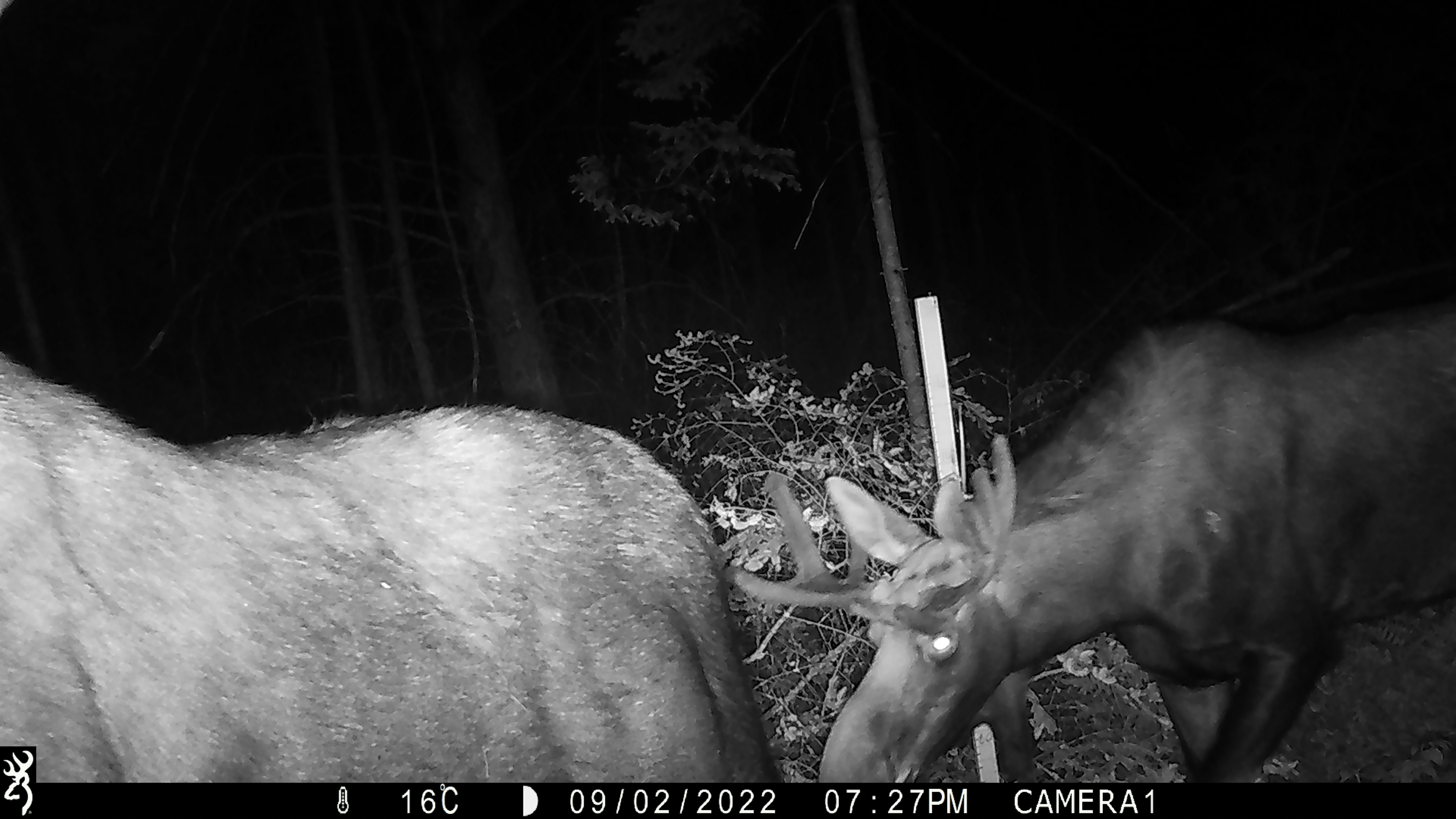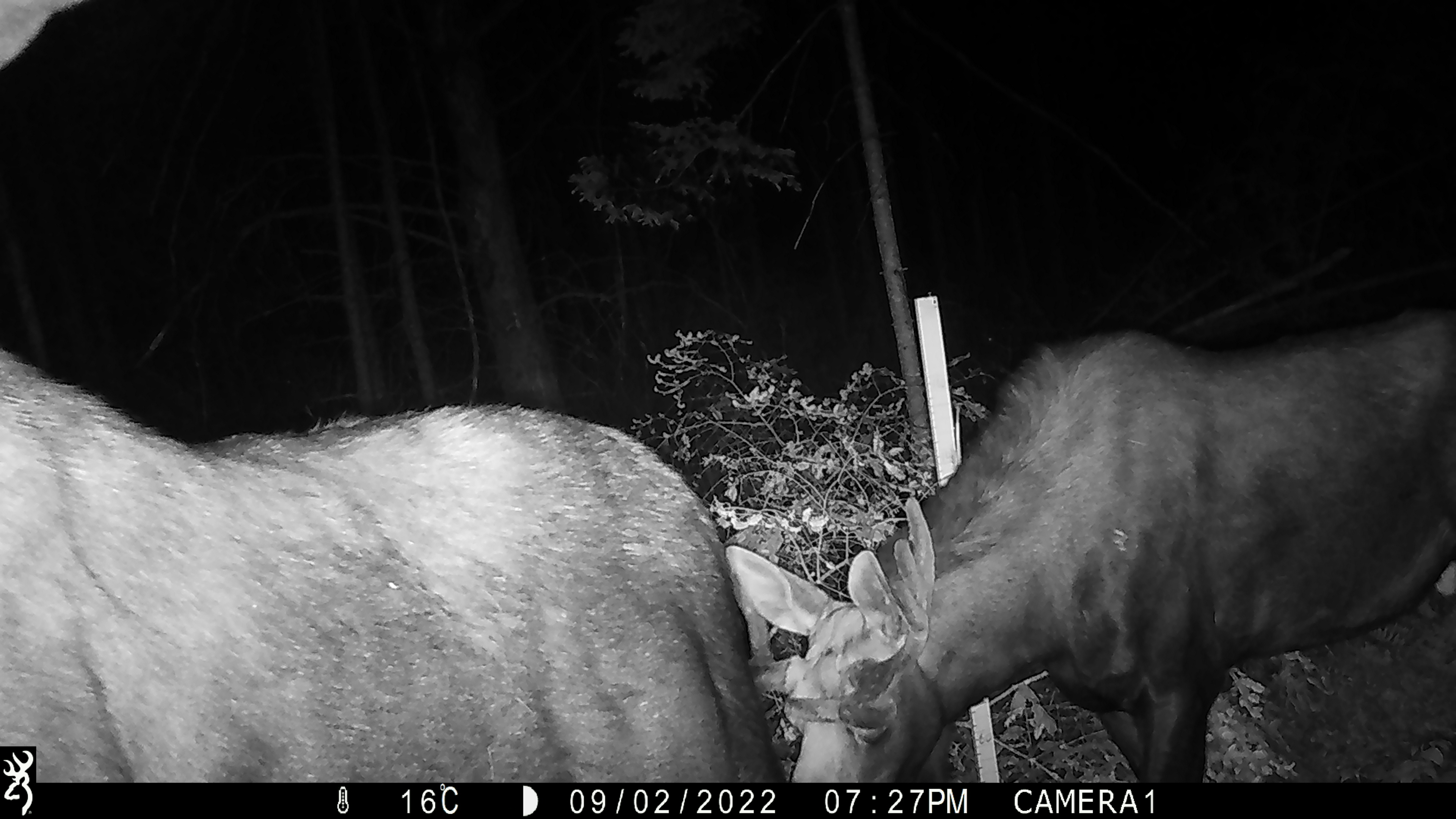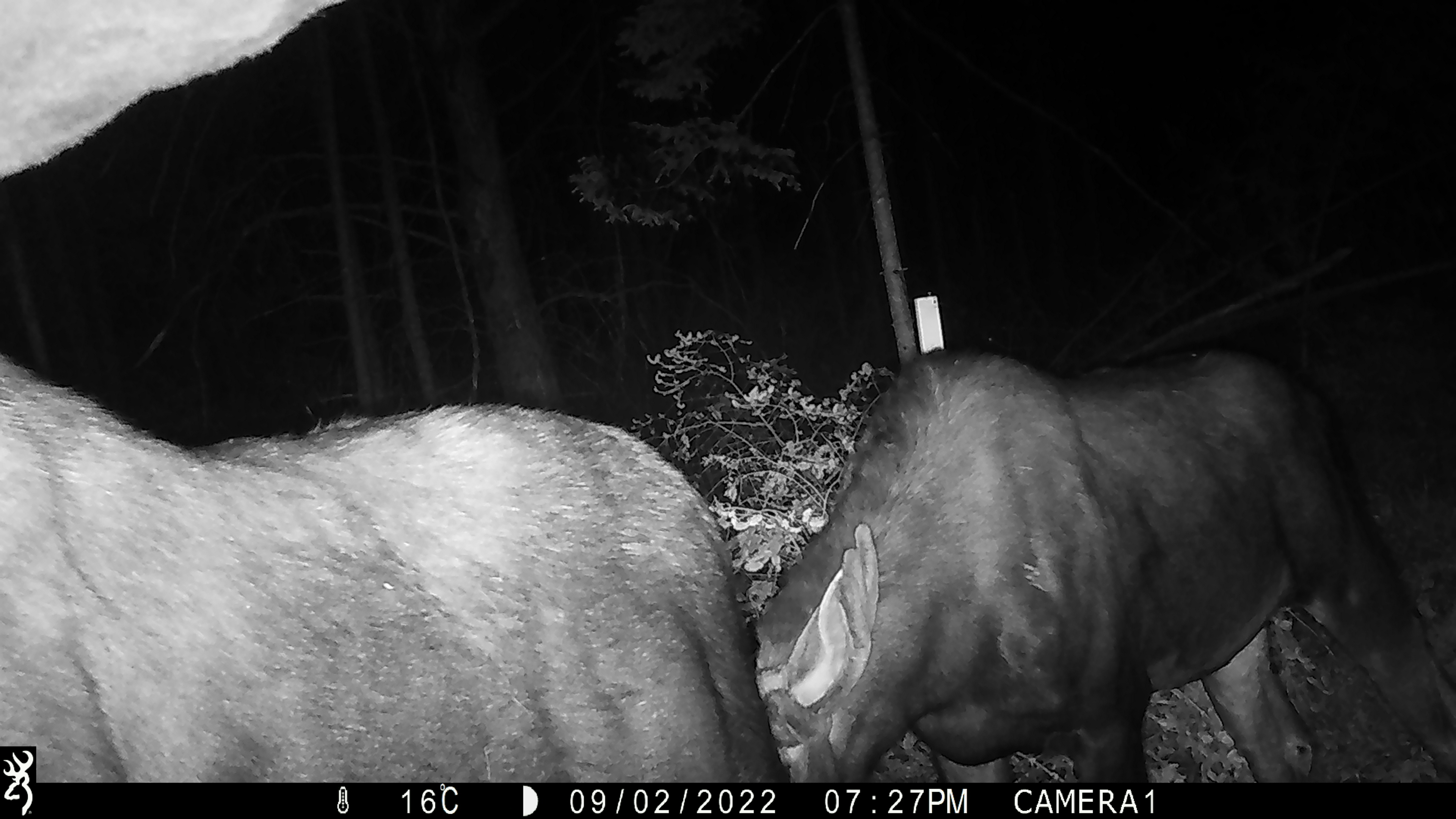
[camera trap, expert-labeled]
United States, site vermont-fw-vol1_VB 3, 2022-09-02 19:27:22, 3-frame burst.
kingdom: Animalia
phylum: Chordata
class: Mammalia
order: Artiodactyla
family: Cervidae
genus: Alces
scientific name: Alces alces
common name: moose